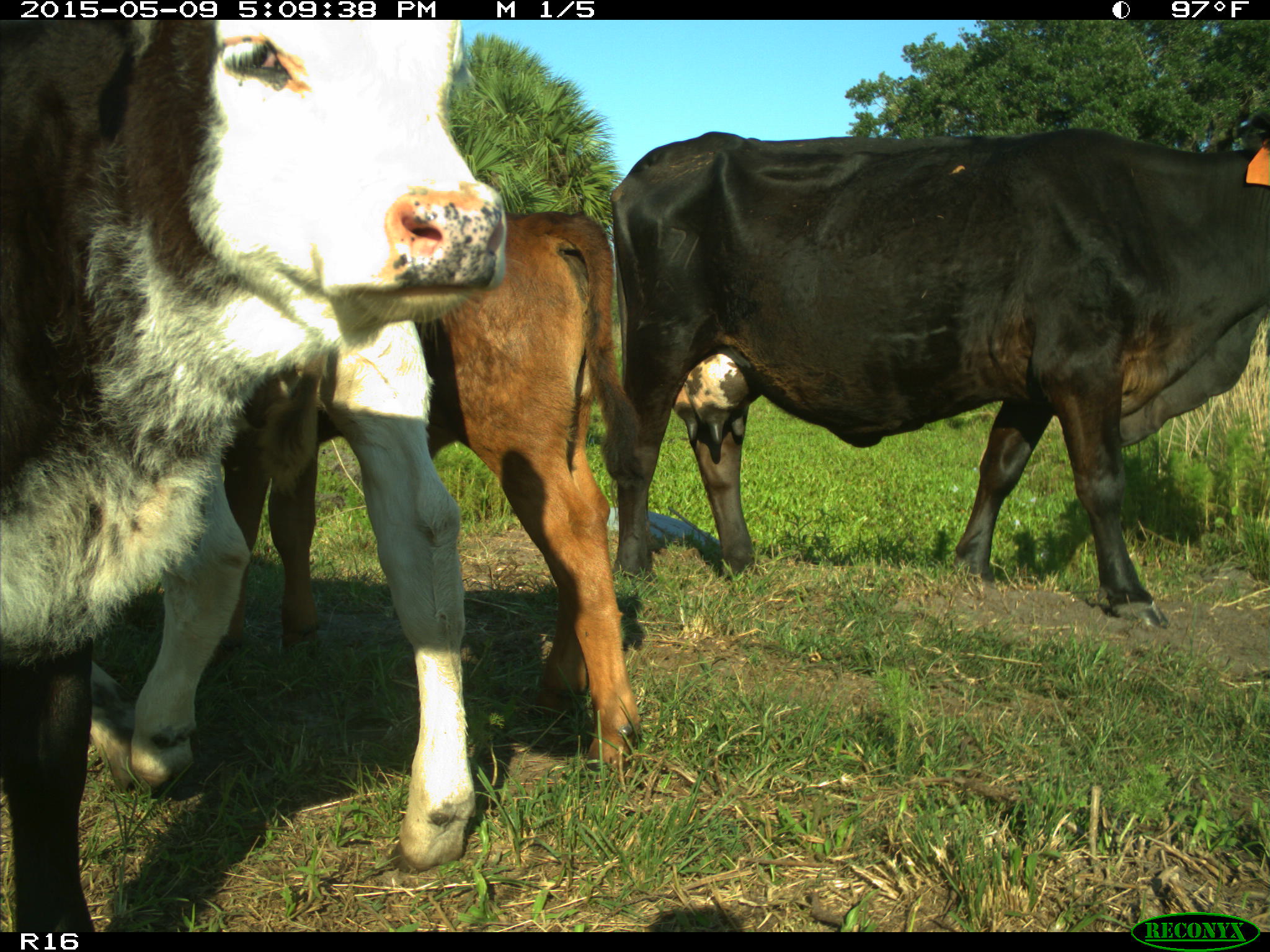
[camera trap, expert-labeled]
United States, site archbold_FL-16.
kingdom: Animalia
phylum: Chordata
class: Mammalia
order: Artiodactyla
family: Suidae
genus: Sus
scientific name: Sus scrofa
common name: wild boar